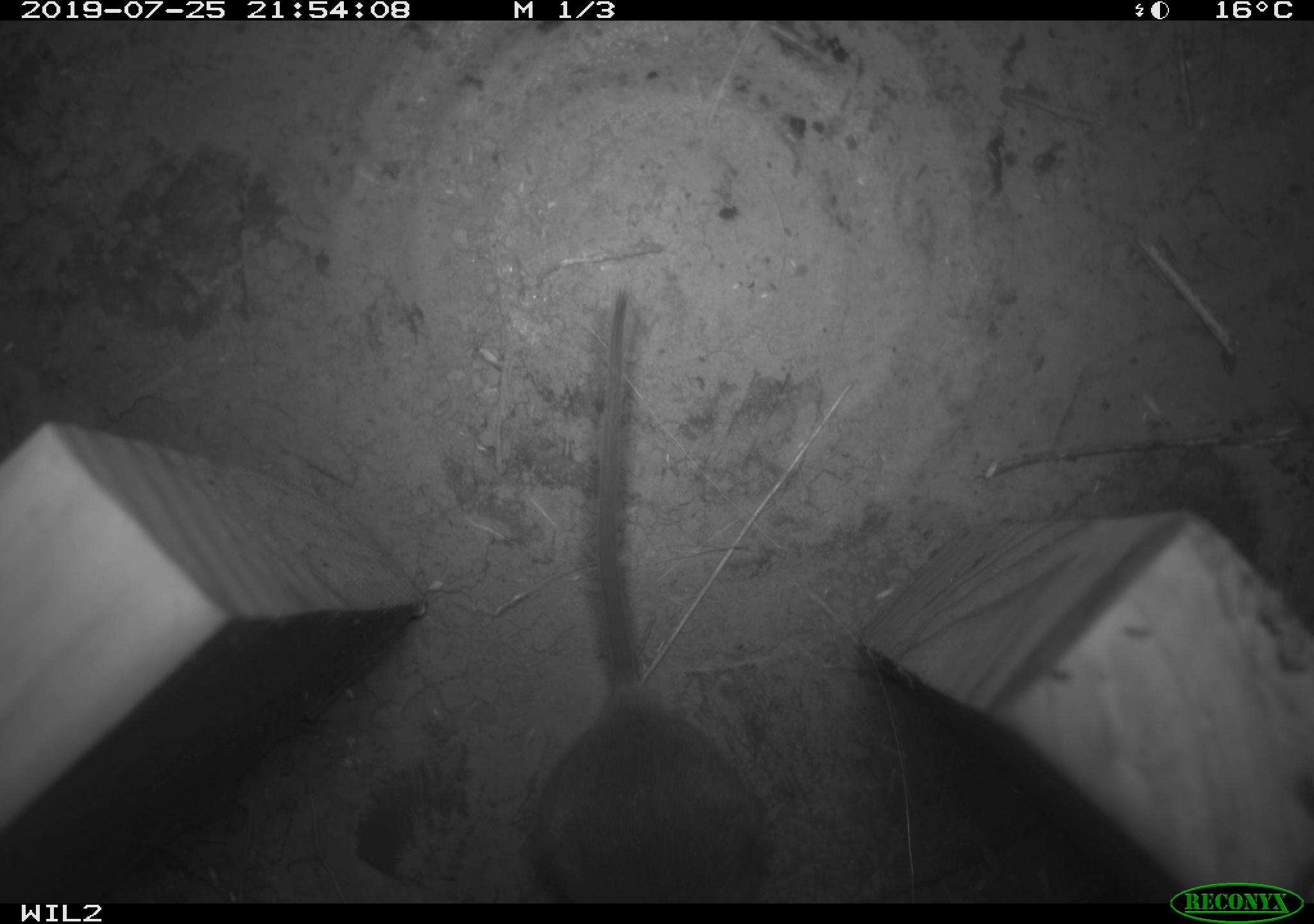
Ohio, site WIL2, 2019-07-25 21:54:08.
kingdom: Animalia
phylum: Chordata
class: Mammalia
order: Rodentia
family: Cricetidae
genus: Peromyscus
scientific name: Peromyscus leucopus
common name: white-footed mouse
White-footed mouse (Peromyscus leucopus).